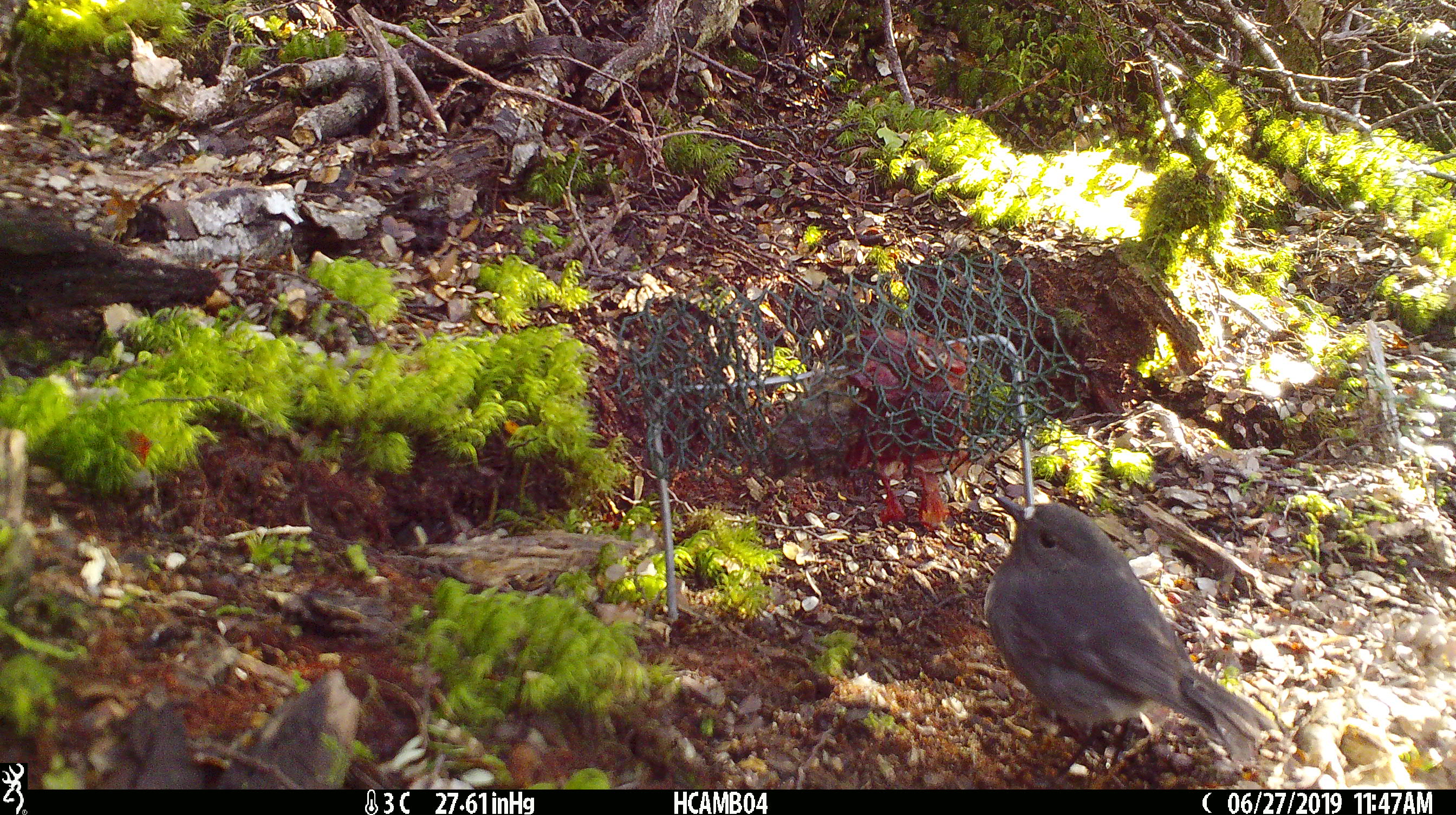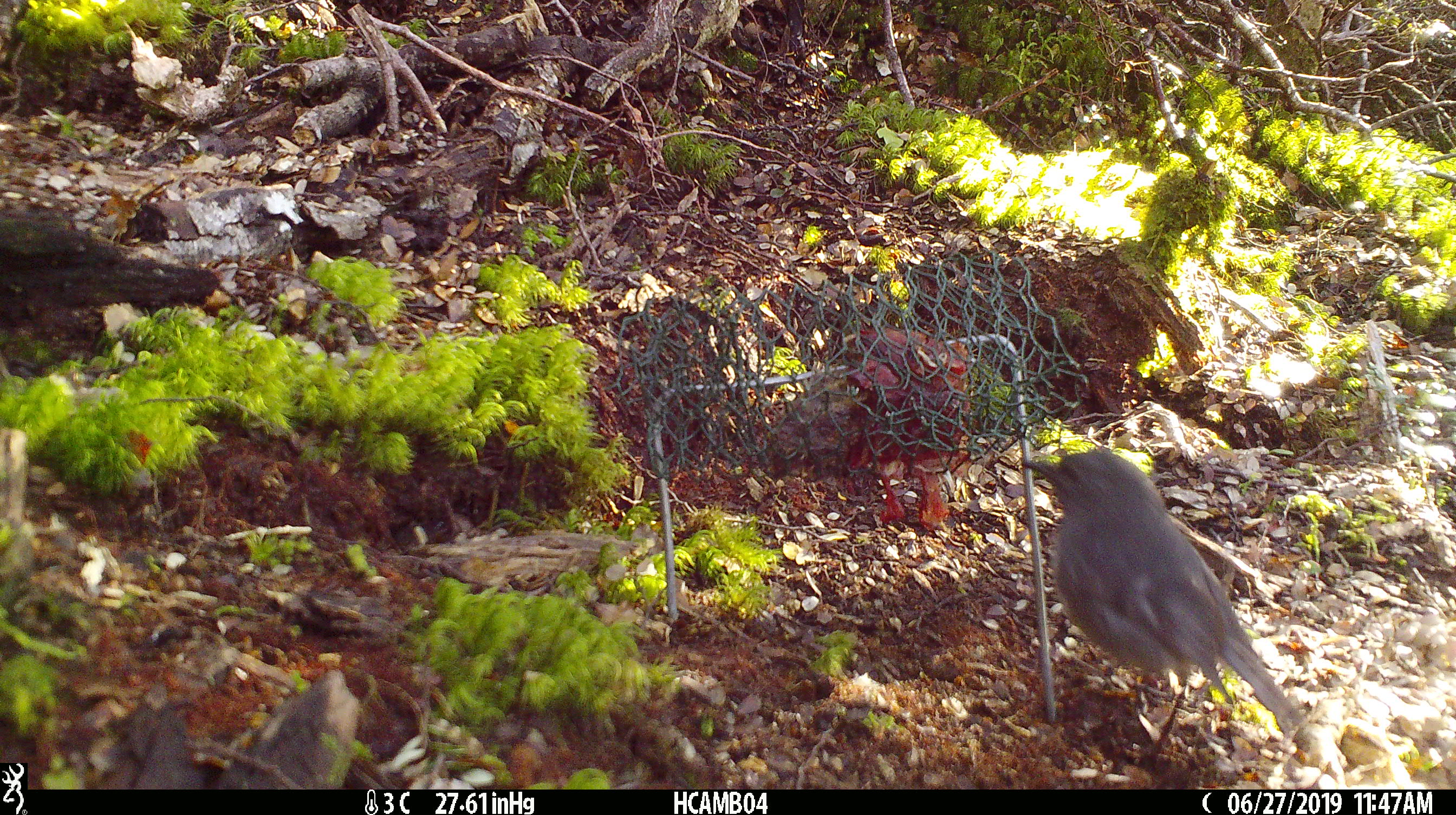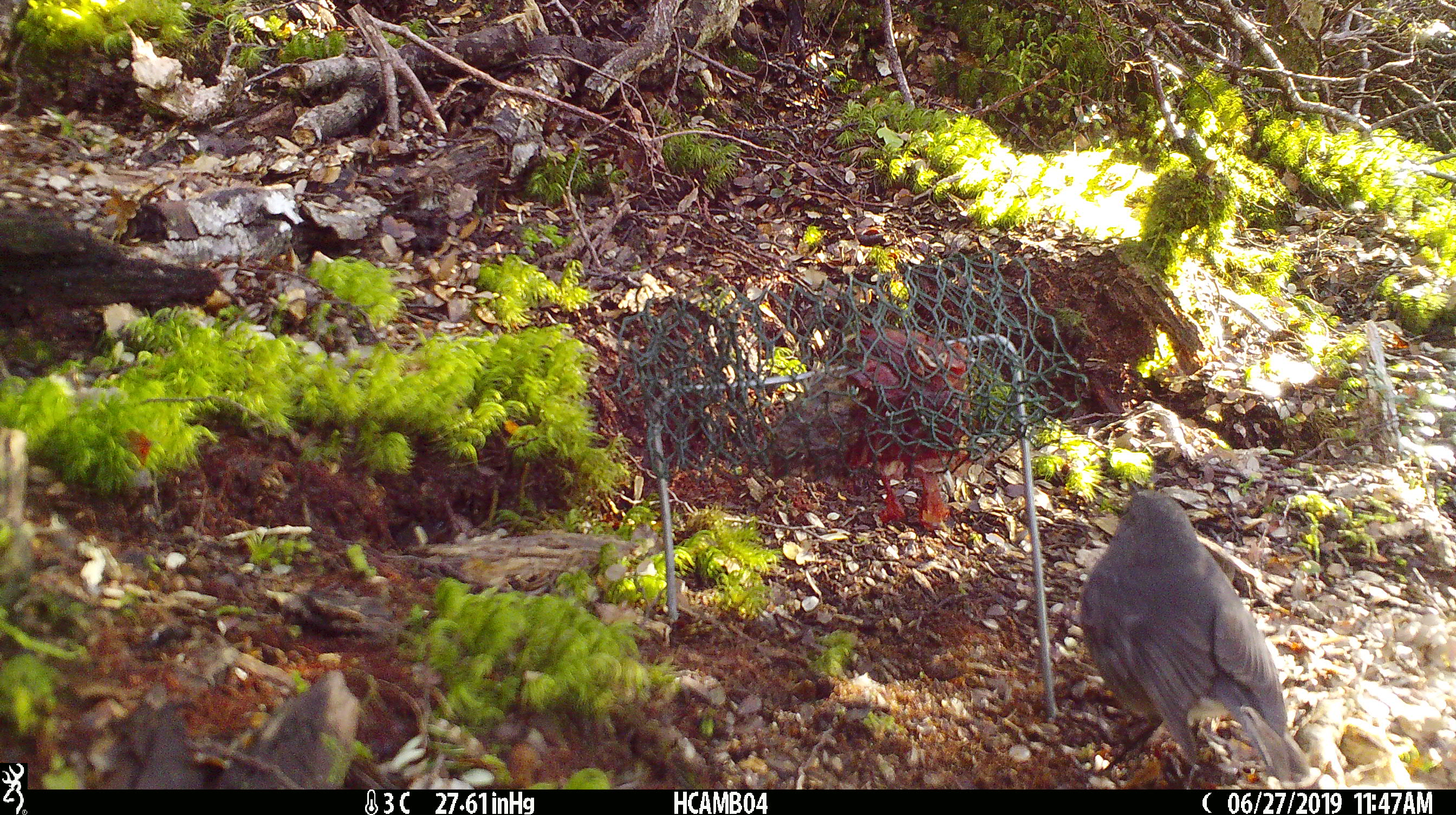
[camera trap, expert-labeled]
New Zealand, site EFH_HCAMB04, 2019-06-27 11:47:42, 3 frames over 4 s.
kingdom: Animalia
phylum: Chordata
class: Aves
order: Passeriformes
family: Petroicidae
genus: Petroica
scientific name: Petroica australis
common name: new zealand robin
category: robin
Robin (new zealand robin) (Petroica australis).